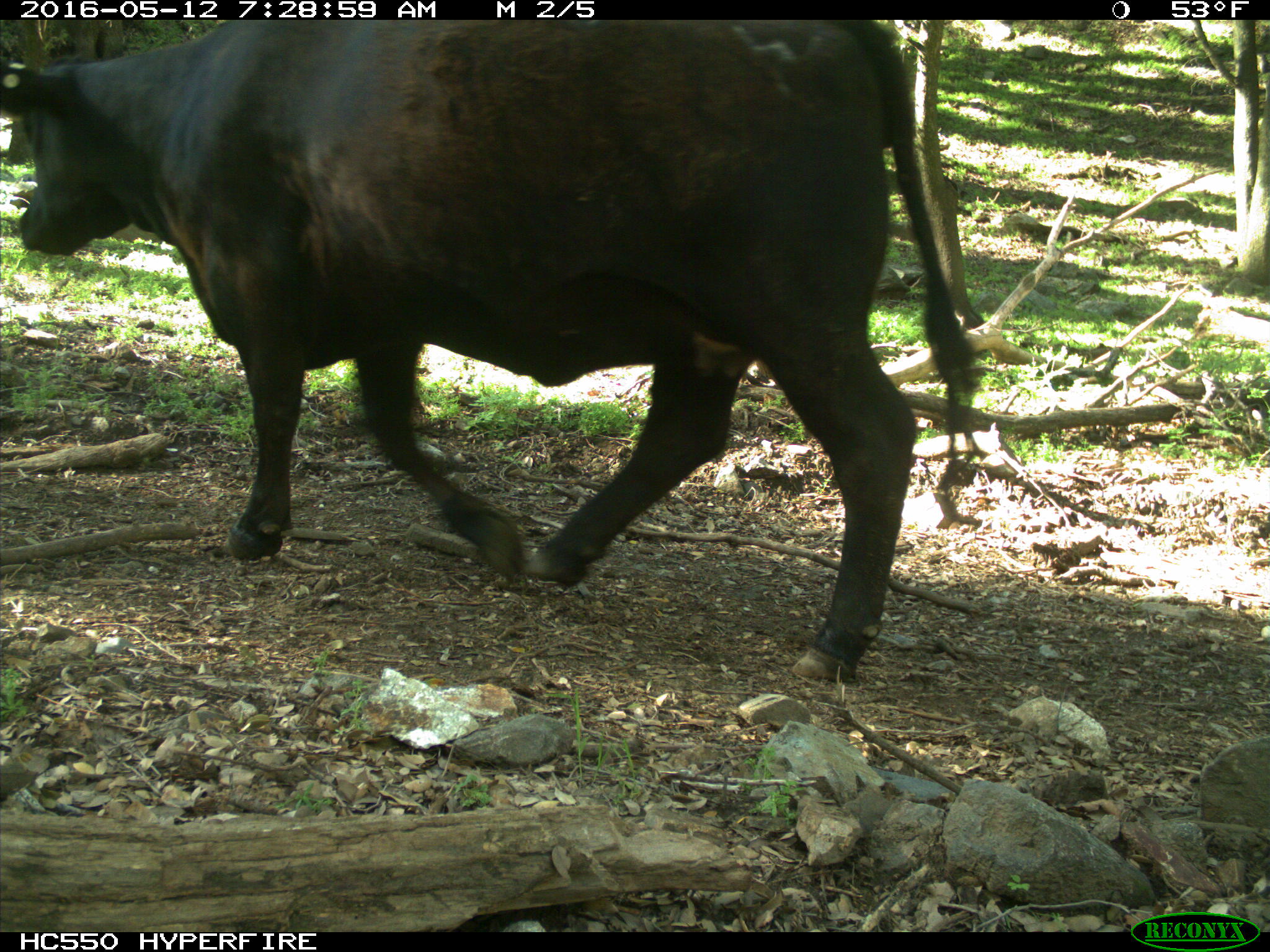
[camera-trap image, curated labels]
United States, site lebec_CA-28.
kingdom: Animalia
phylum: Chordata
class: Mammalia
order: Artiodactyla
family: Bovidae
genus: Bos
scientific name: Bos taurus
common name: domestic cow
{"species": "Bos taurus (domestic cow)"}